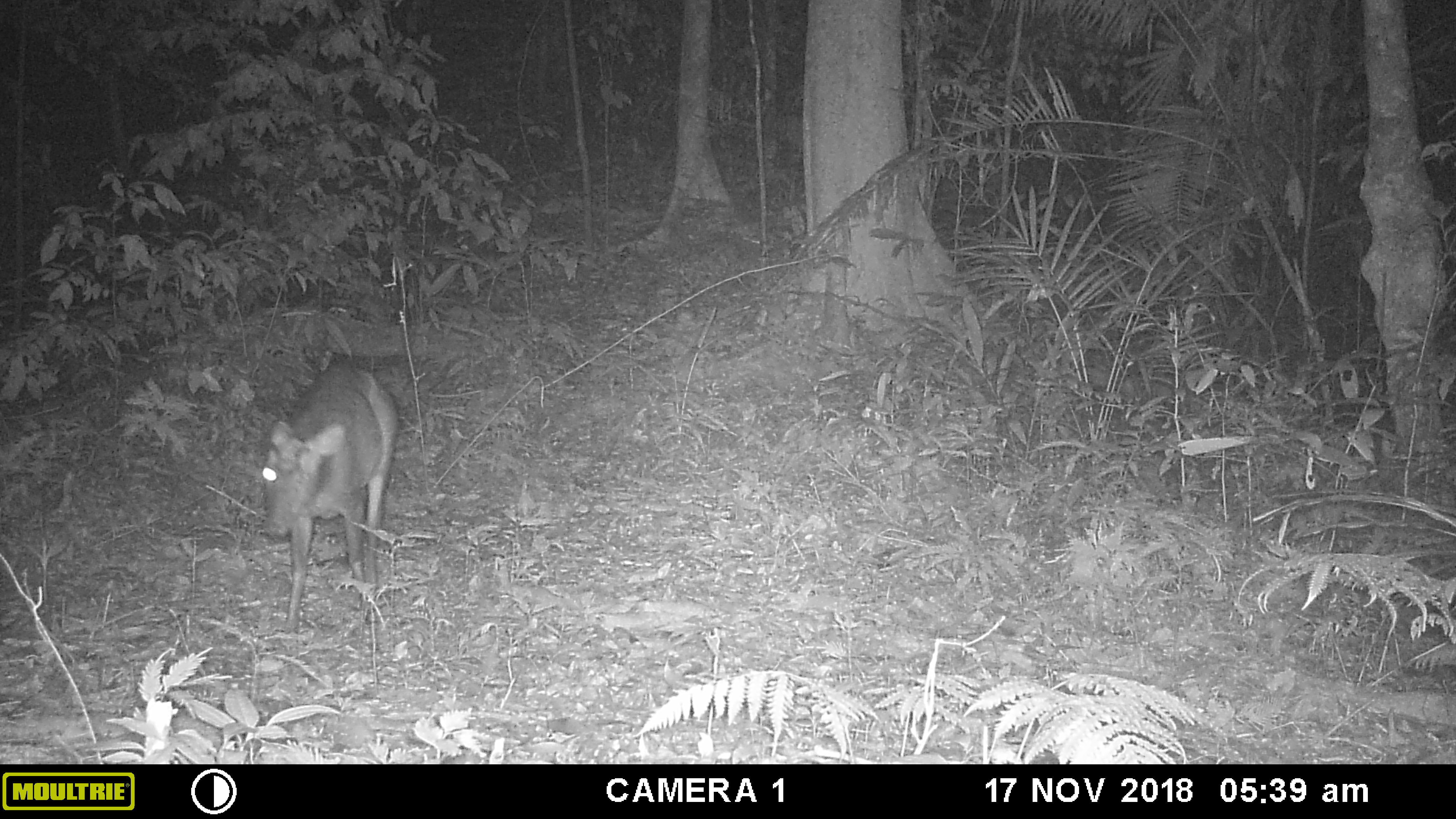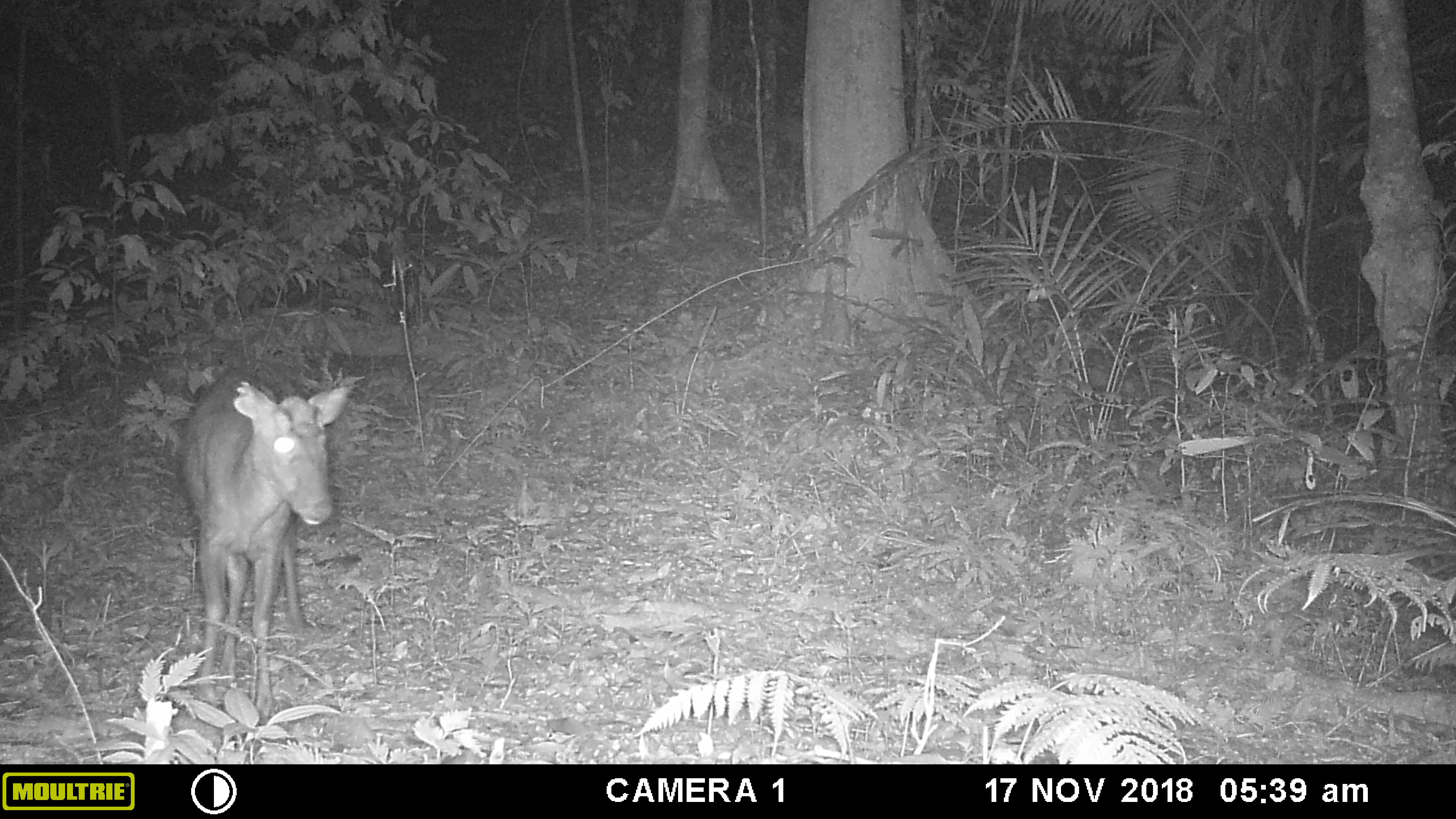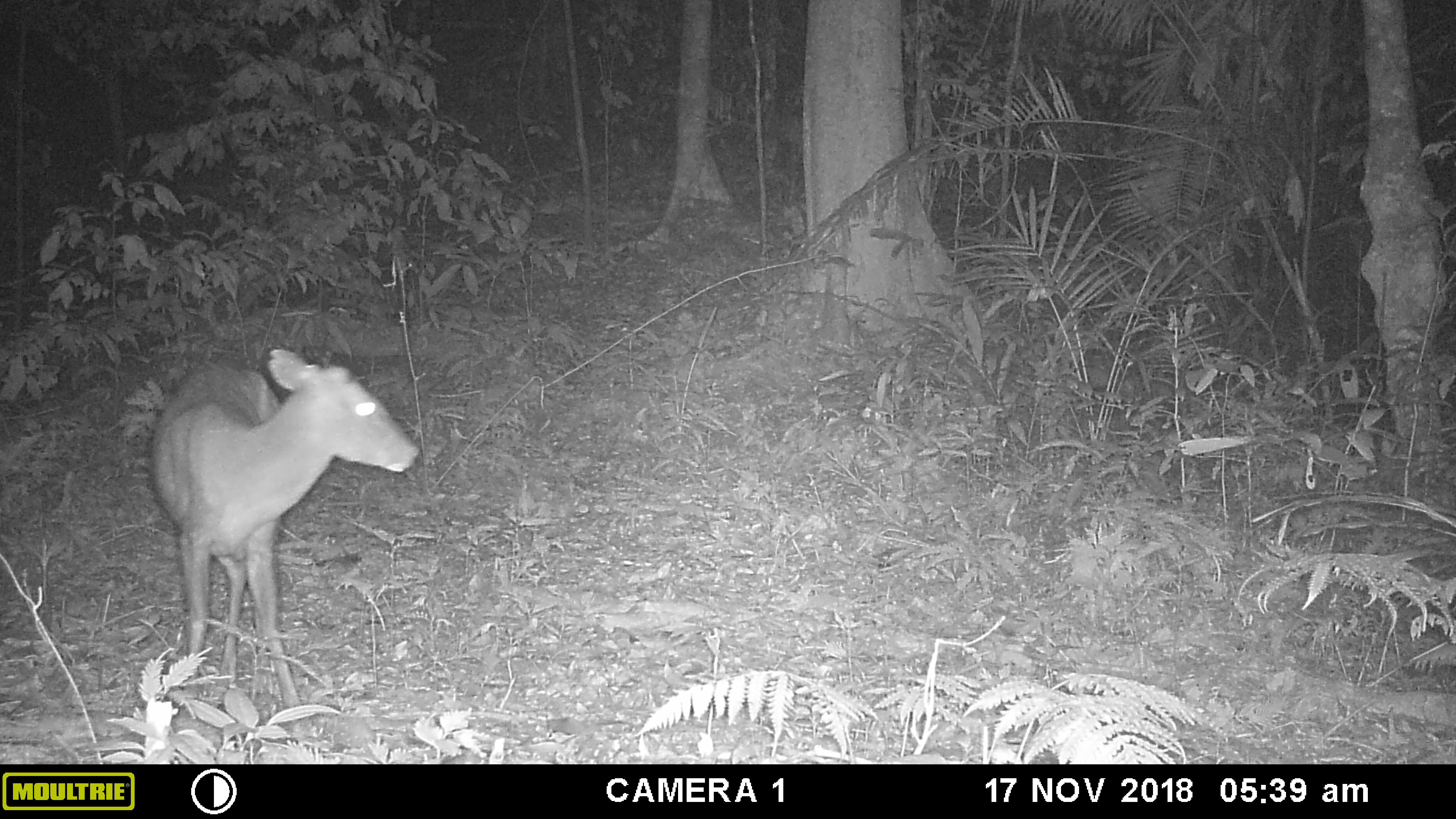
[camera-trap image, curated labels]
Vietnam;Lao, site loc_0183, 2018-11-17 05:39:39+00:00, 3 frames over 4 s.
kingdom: Animalia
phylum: Chordata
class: Mammalia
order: Artiodactyla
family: Cervidae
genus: Muntiacus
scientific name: Muntiacus rooseveltorum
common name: roosevelt's muntjac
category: roosevelts muntjac group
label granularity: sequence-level